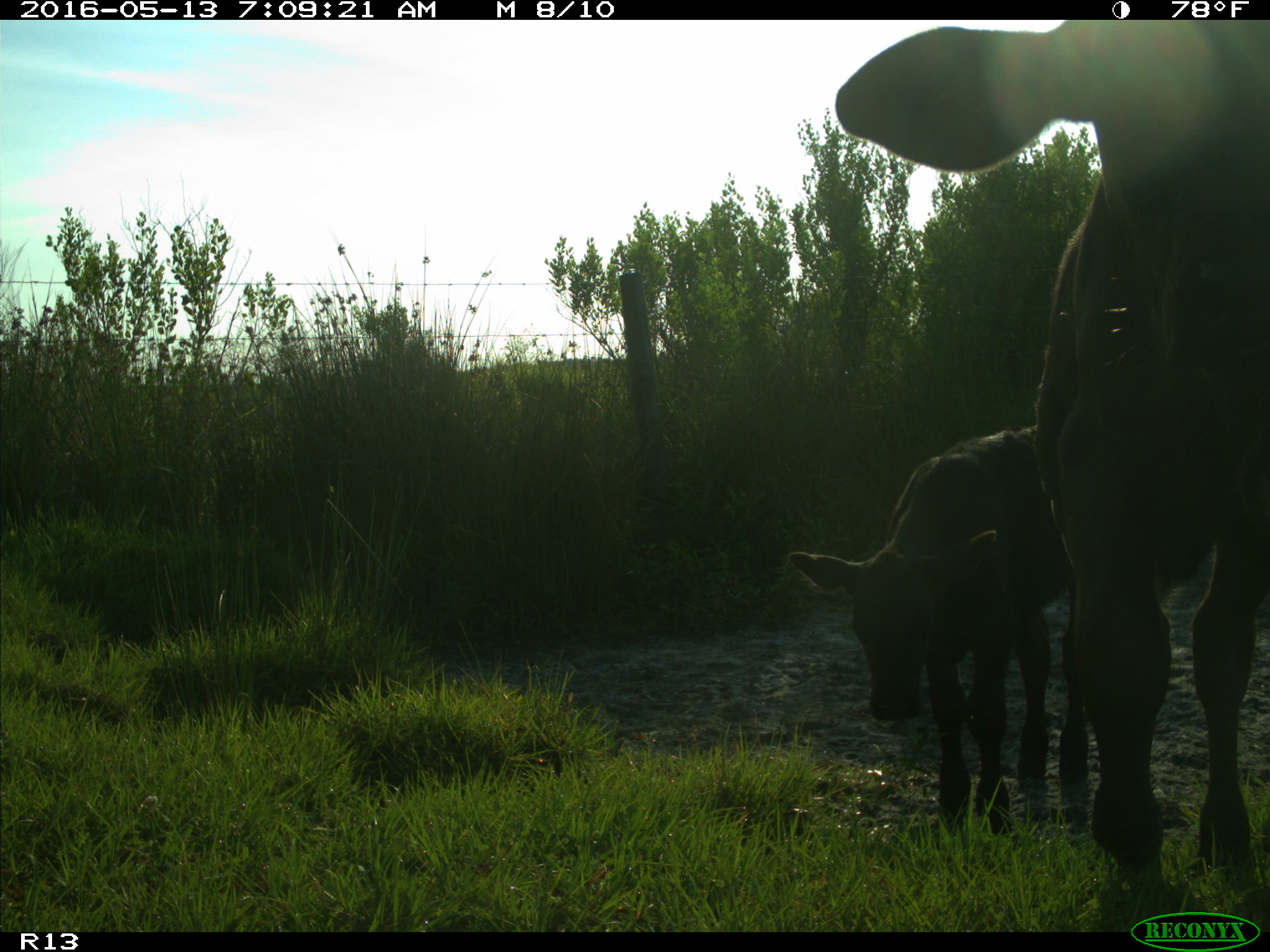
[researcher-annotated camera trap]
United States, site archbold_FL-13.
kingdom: Animalia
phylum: Chordata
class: Mammalia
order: Artiodactyla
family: Bovidae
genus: Bos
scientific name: Bos taurus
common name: domestic cow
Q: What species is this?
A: Bos taurus (domestic cow).